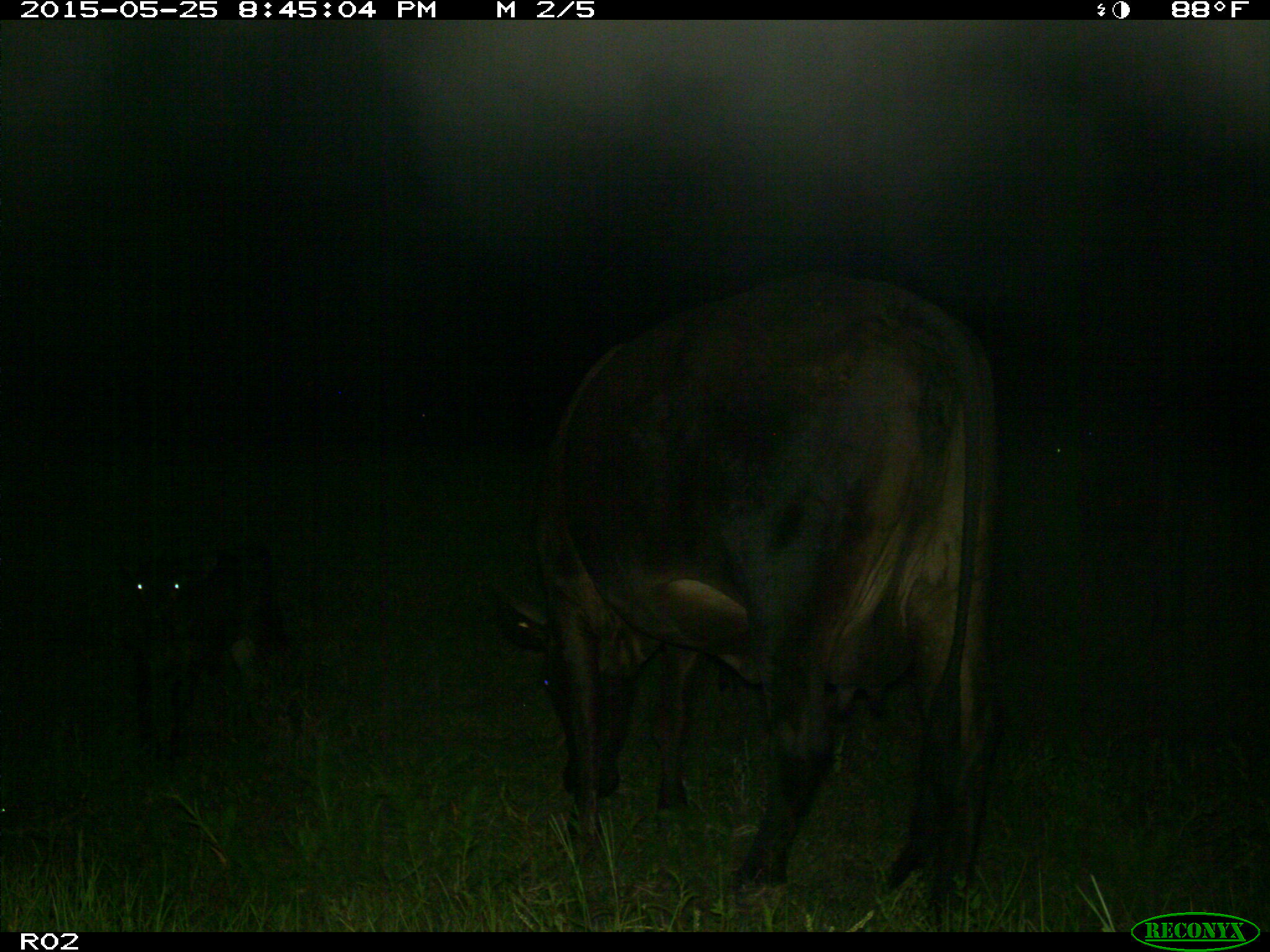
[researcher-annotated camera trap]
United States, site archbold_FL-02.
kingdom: Animalia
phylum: Chordata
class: Mammalia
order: Artiodactyla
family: Bovidae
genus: Bos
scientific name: Bos taurus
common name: domestic cow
Bos taurus (domestic cow).